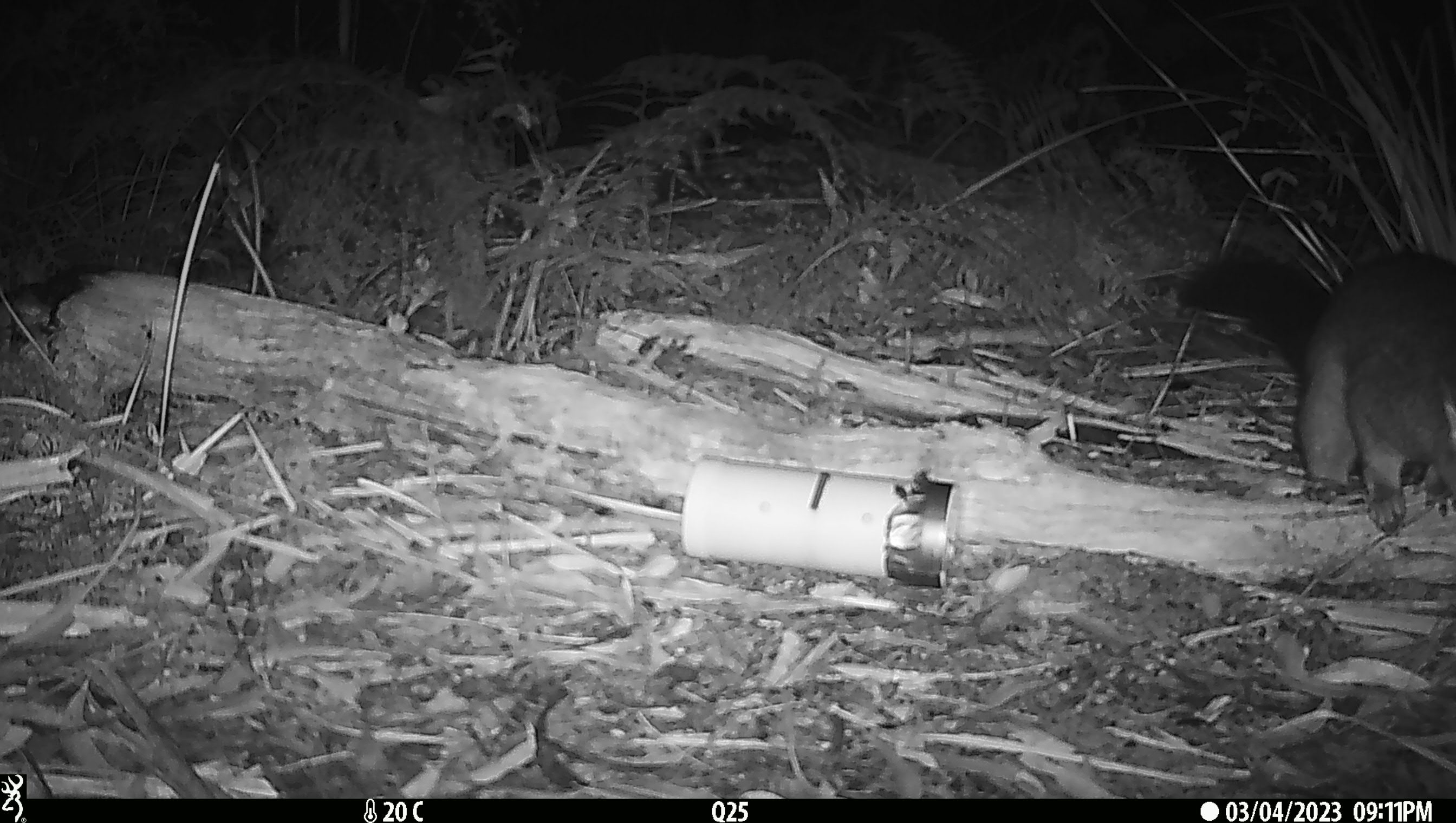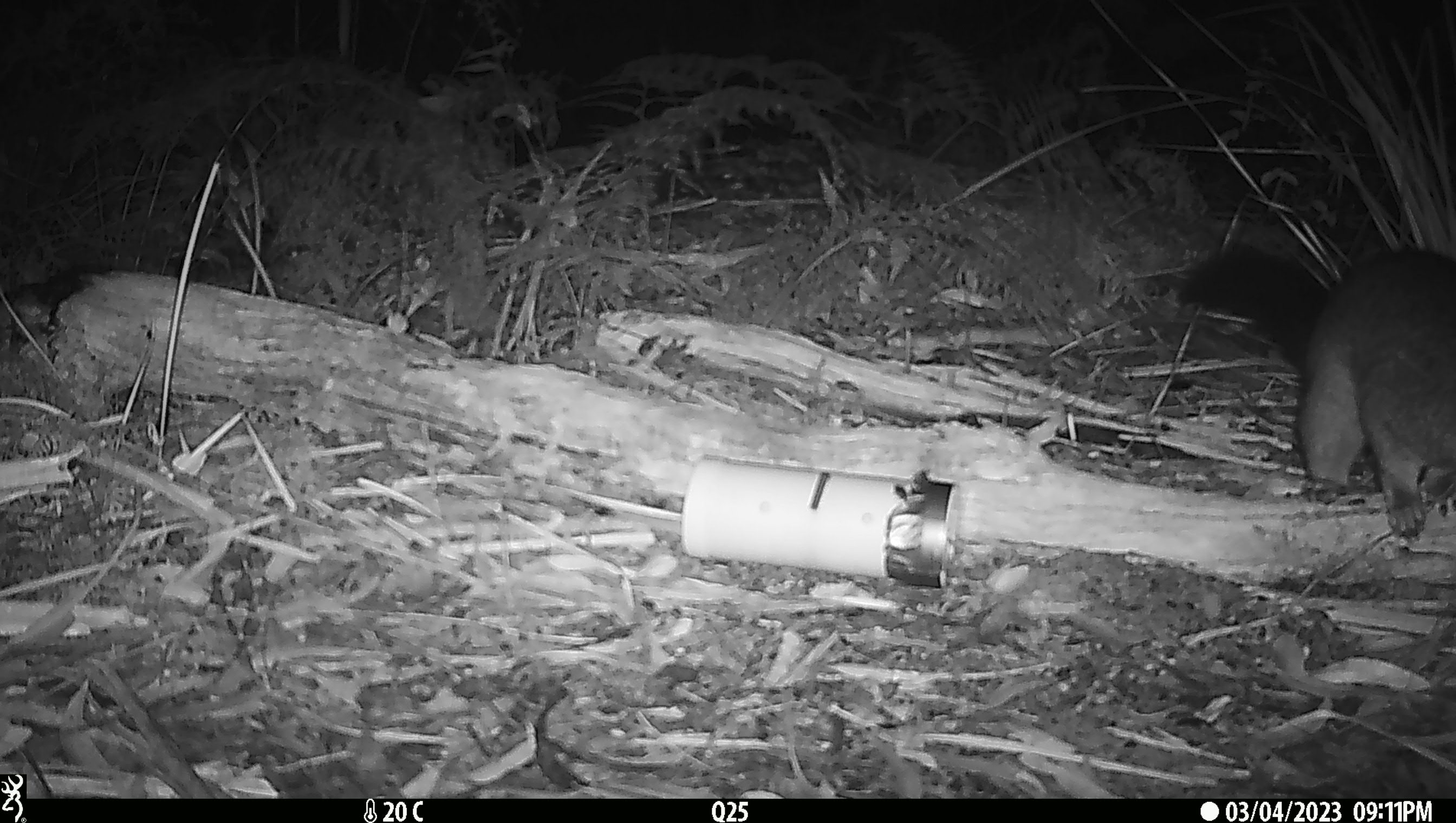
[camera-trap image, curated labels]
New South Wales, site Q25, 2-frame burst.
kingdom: Animalia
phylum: Chordata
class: Mammalia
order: Diprotodontia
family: Phalangeridae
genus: Trichosurus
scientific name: Trichosurus vulpecula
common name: common brushtail possum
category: possum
Possum (common brushtail possum) (Trichosurus vulpecula).